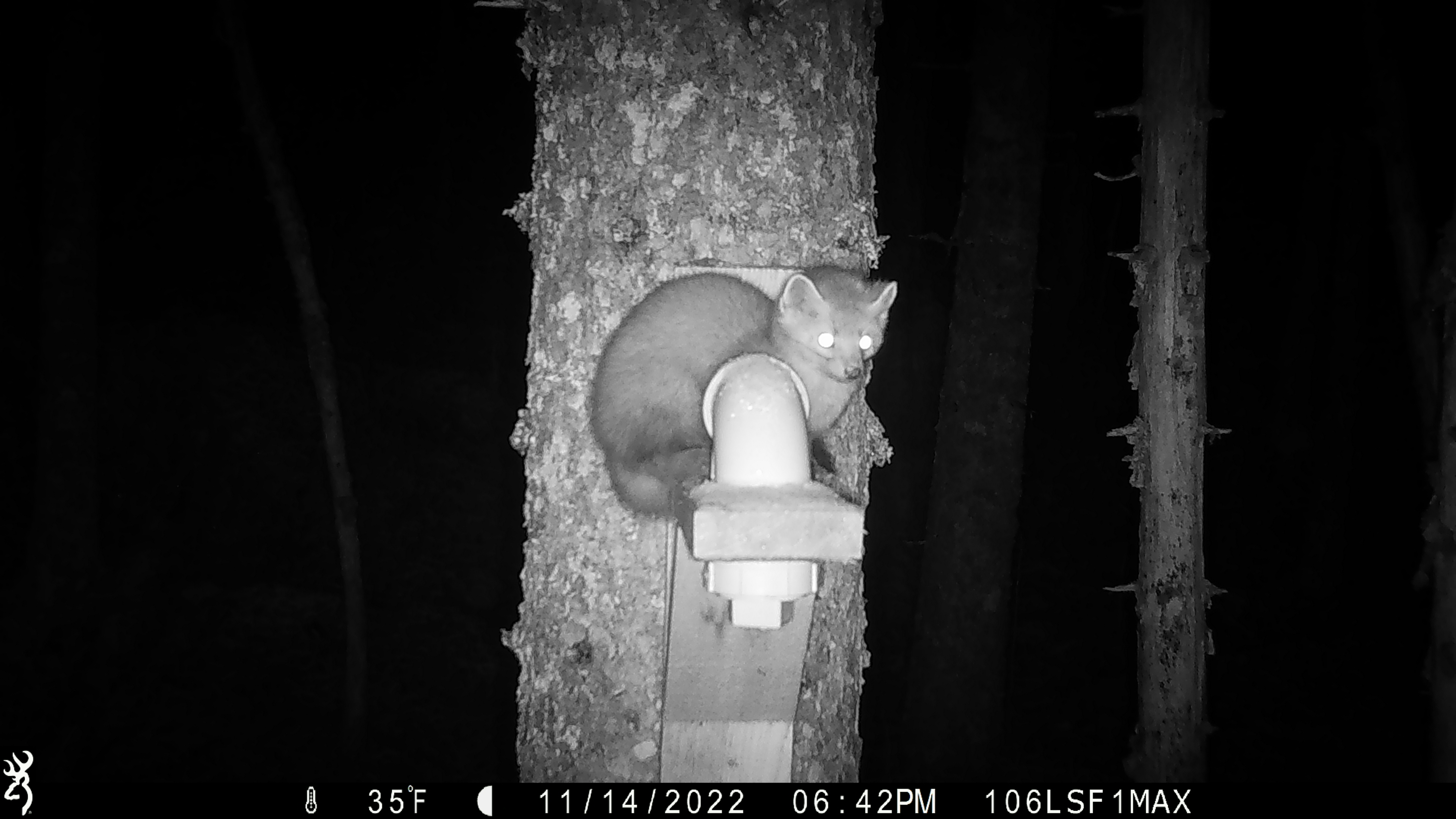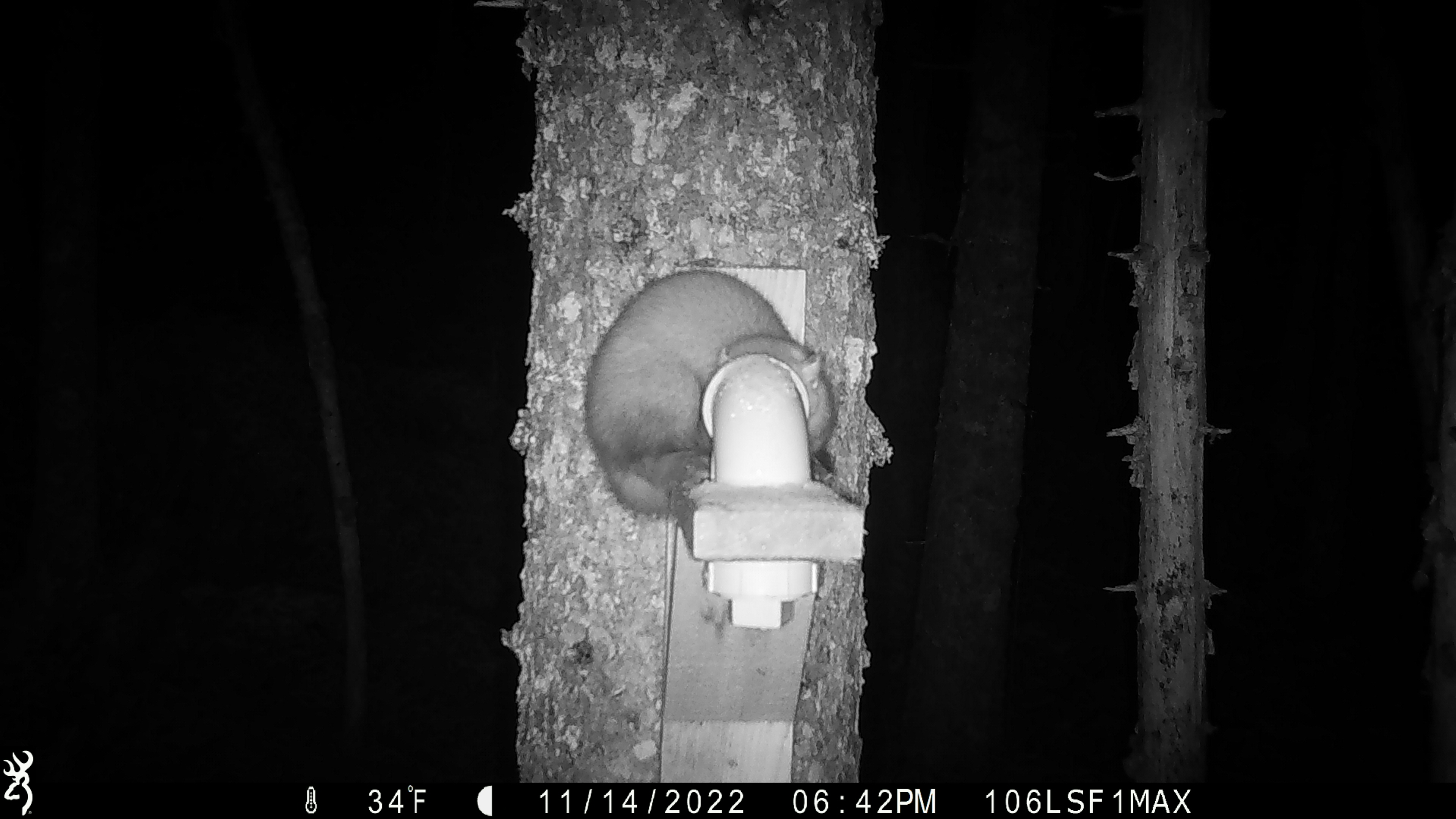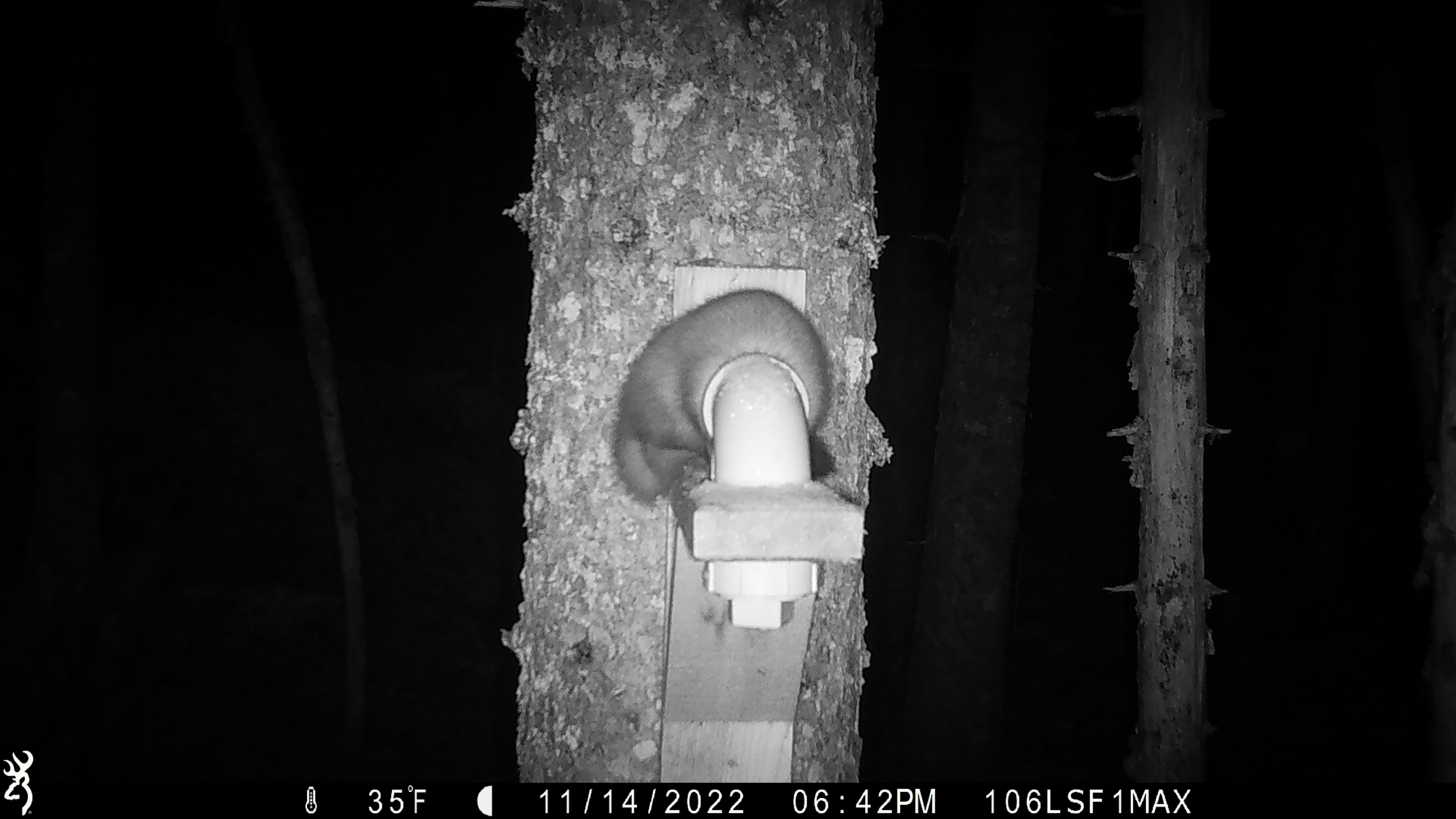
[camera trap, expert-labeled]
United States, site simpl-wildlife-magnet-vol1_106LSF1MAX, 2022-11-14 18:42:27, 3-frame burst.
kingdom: Animalia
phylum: Chordata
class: Mammalia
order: Carnivora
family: Mustelidae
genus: Martes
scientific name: Martes americana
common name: american marten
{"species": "american marten (Martes americana)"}